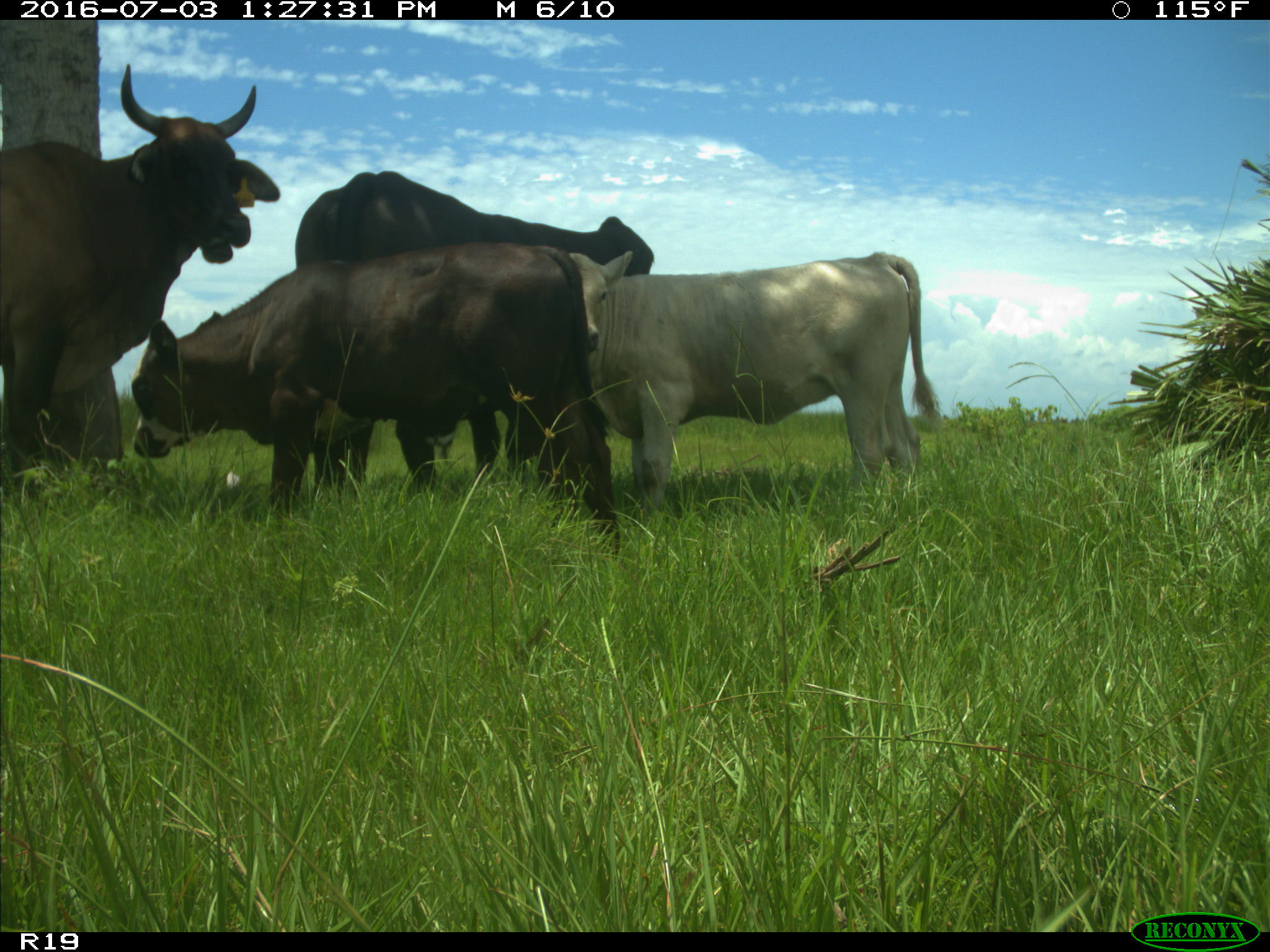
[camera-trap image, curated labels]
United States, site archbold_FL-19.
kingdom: Animalia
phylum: Chordata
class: Mammalia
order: Artiodactyla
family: Bovidae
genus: Bos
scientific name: Bos taurus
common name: domestic cow